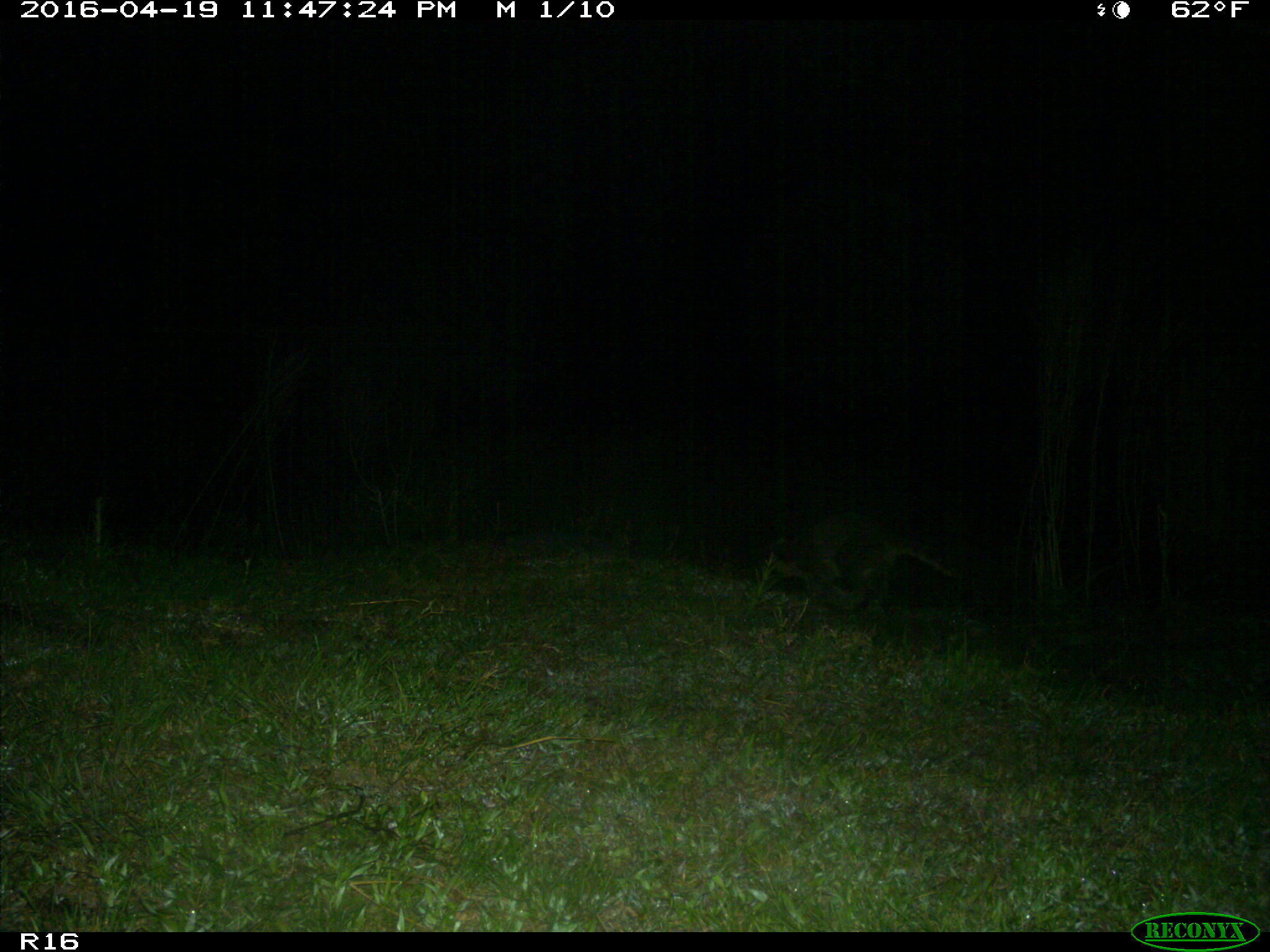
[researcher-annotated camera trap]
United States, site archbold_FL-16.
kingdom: Animalia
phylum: Chordata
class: Mammalia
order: Carnivora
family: Procyonidae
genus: Procyon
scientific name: Procyon lotor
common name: common raccoon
Procyon lotor (common raccoon).